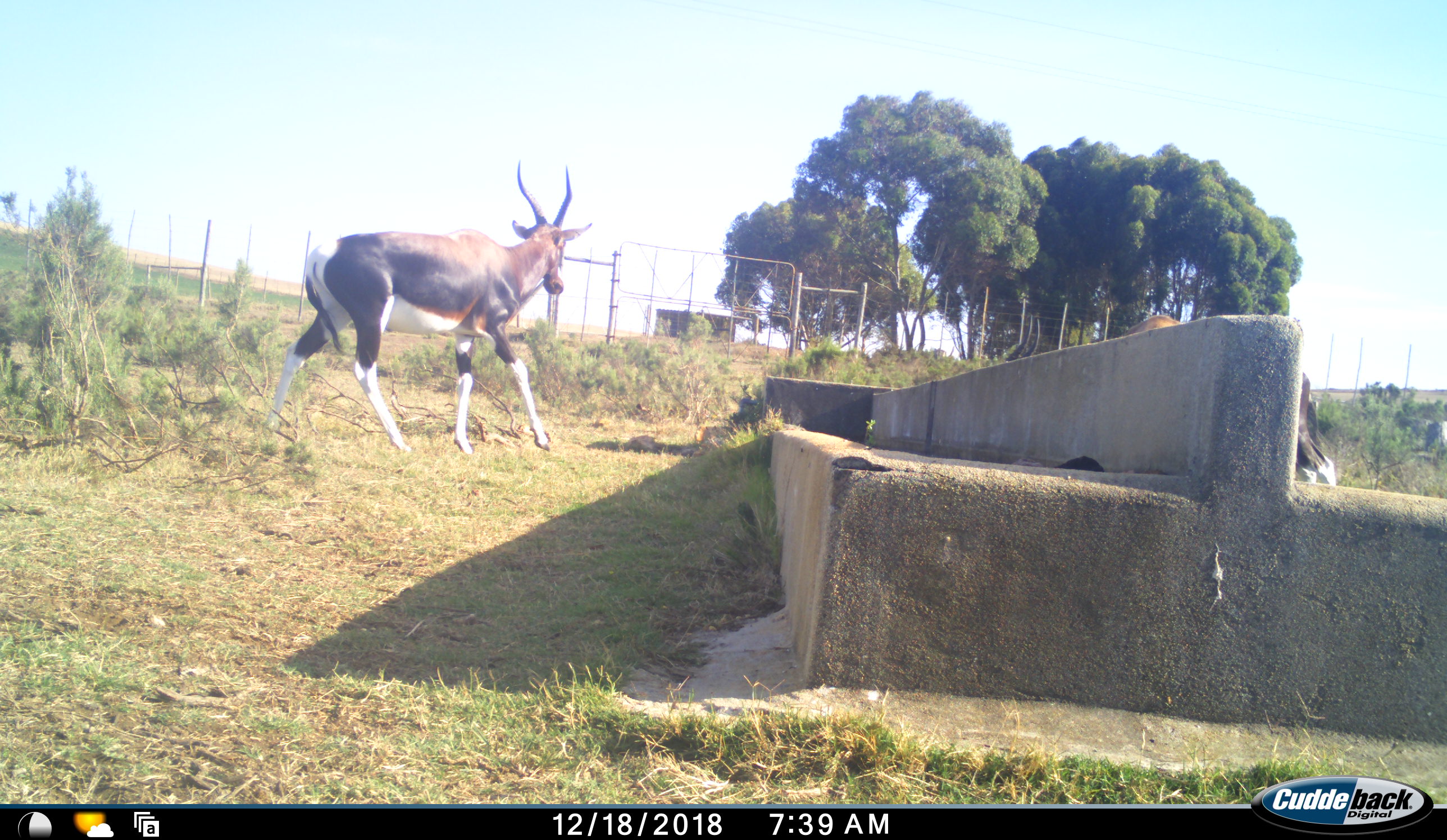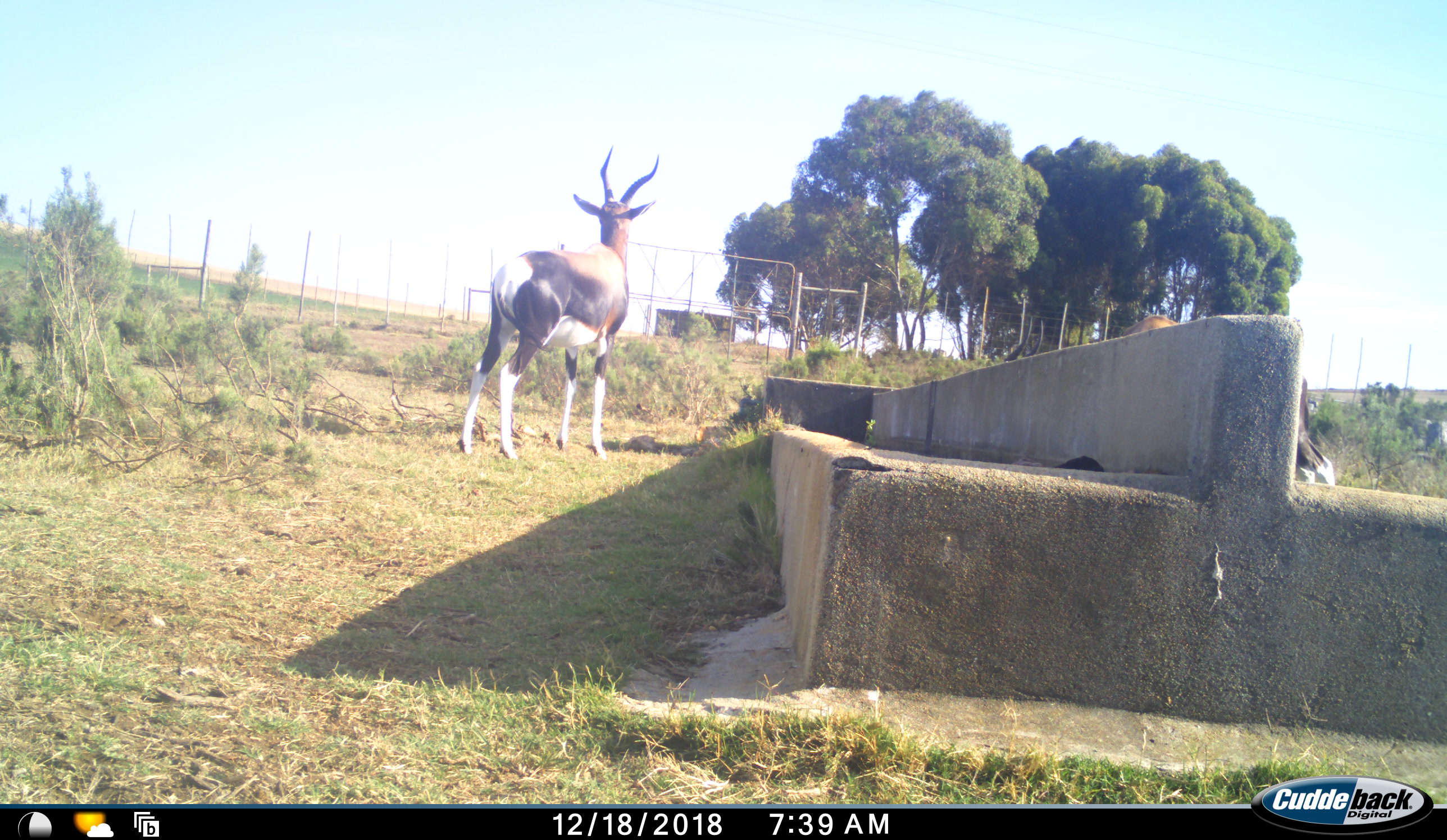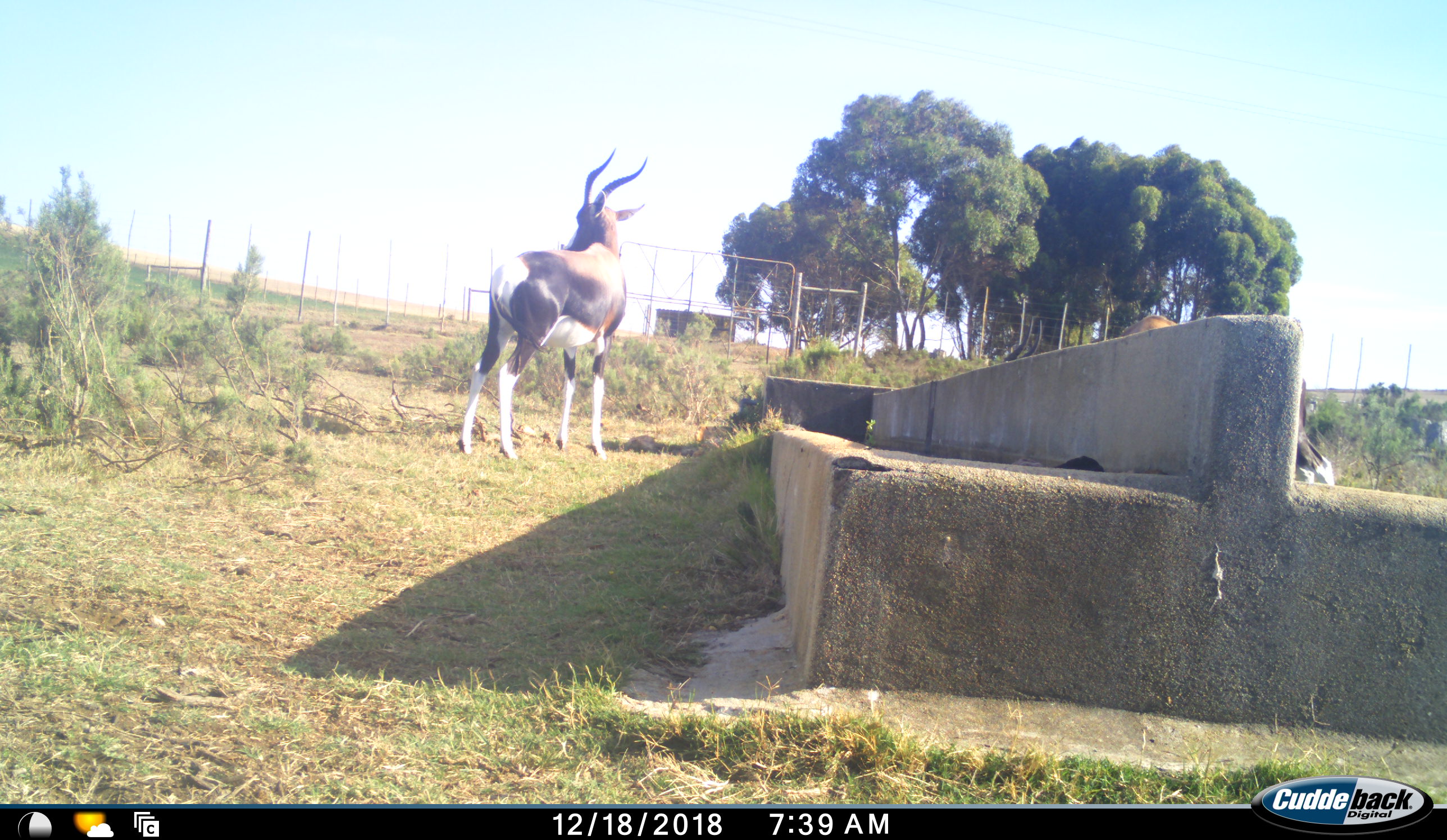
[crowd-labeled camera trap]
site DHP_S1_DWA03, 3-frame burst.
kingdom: Animalia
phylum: Chordata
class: Mammalia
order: Artiodactyla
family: Bovidae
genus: Damaliscus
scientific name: Damaliscus pygargus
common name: bontebok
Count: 2.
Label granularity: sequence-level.